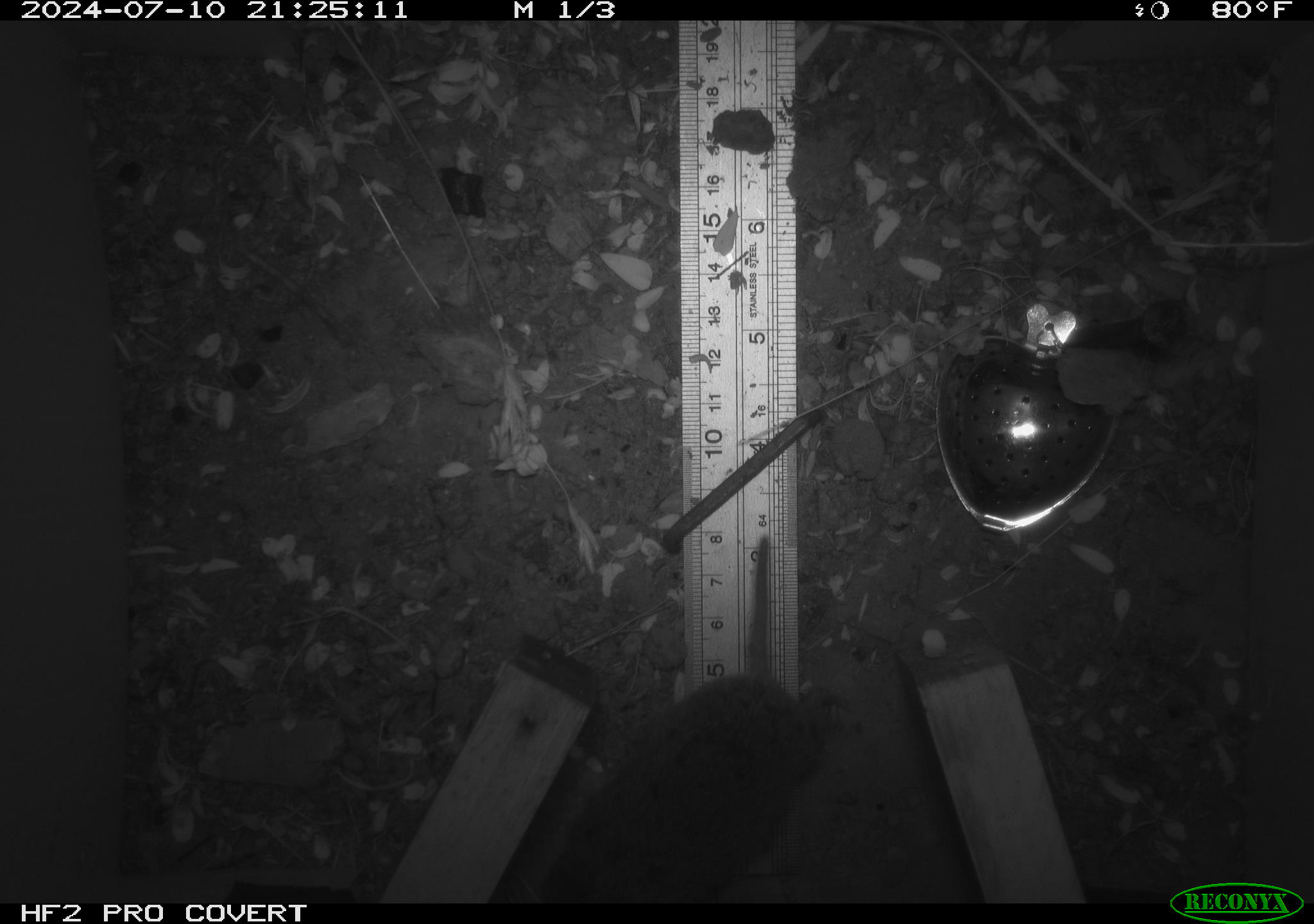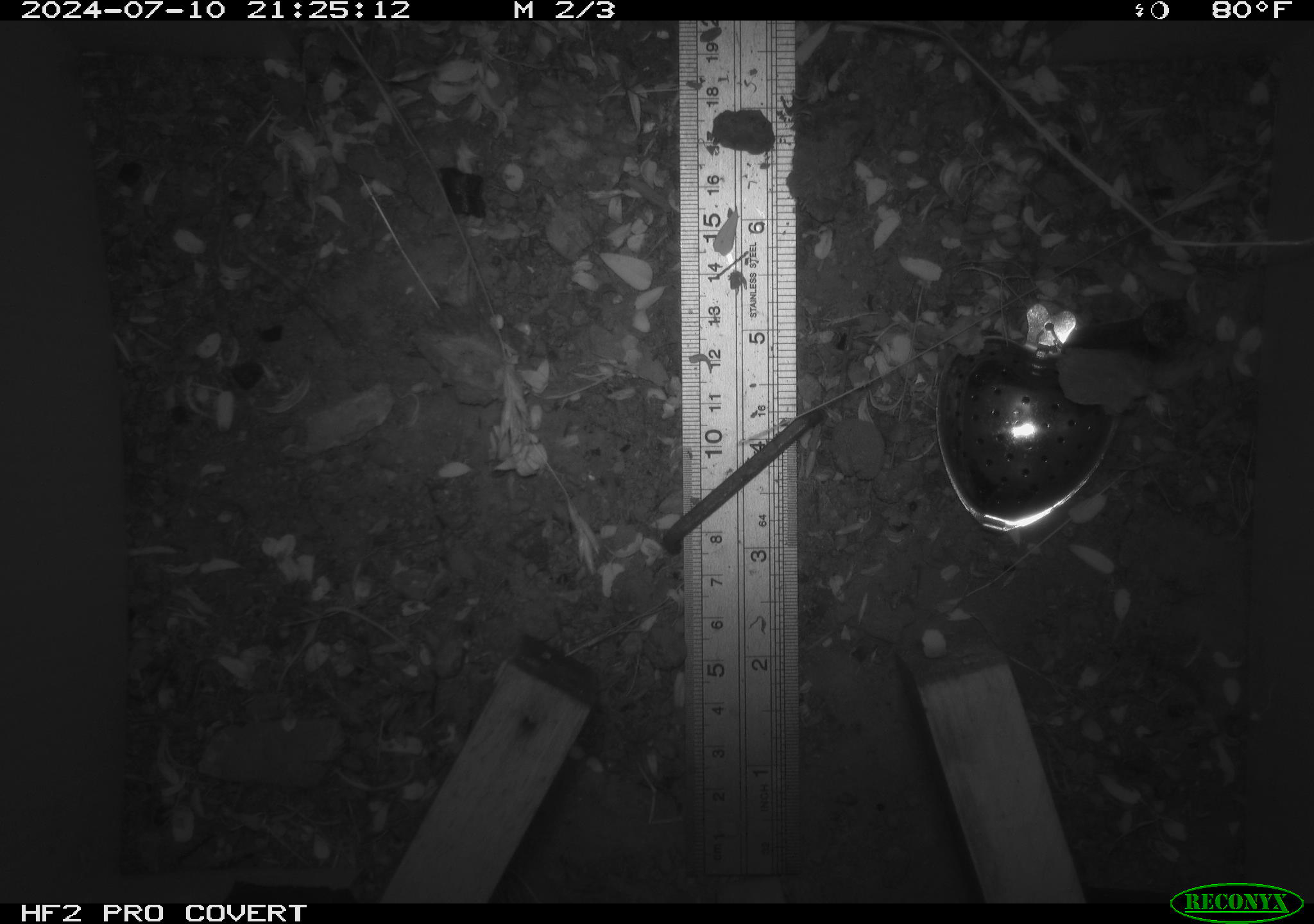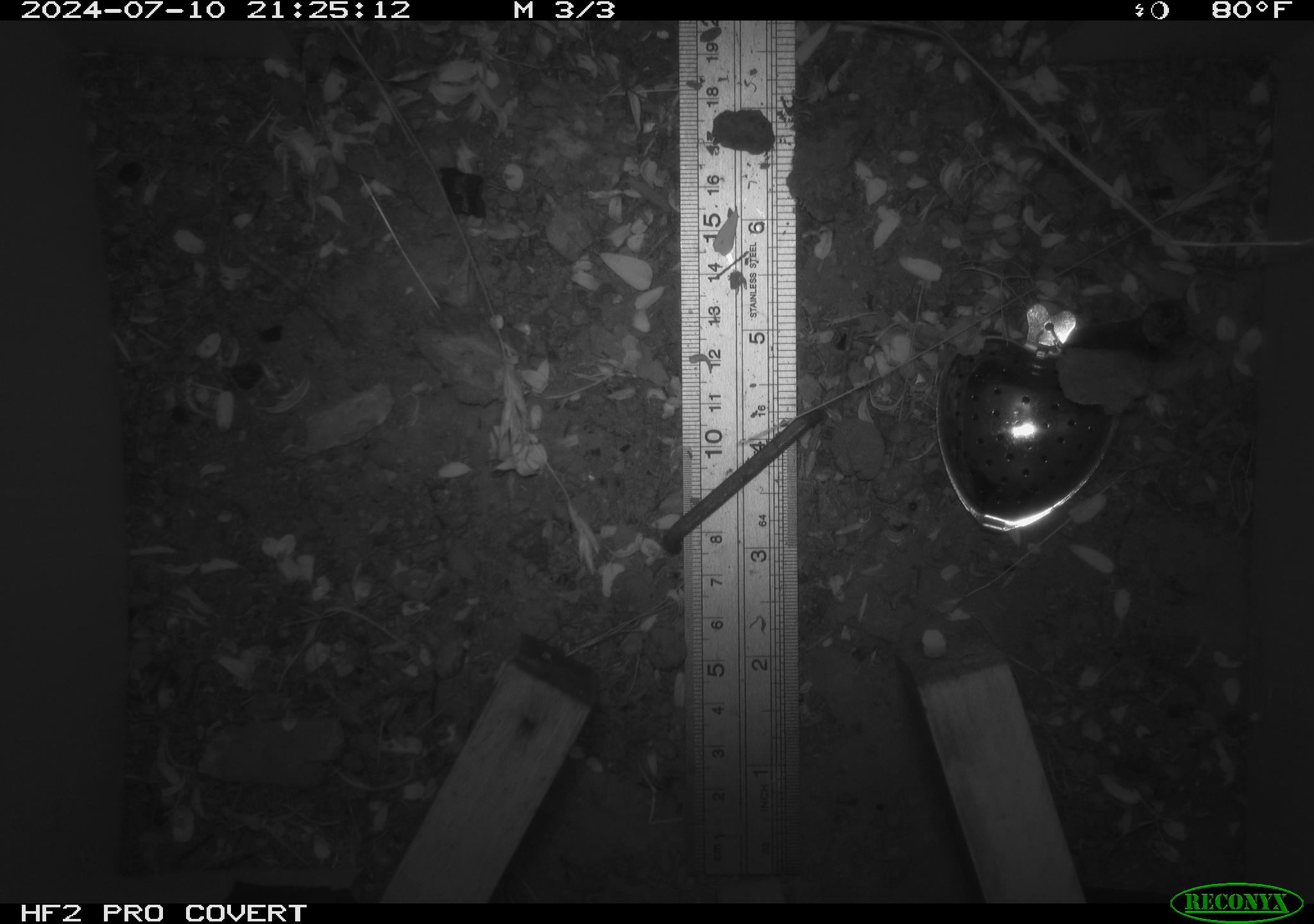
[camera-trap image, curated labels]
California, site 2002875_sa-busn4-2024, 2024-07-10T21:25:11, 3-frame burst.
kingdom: Animalia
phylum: Chordata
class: Mammalia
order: Rodentia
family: Cricetidae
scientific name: Arvicolinae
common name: voles, lemmings, and muskrats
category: arvicolinae subfamily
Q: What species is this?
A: Arvicolinae subfamily (voles, lemmings, and muskrats) (Arvicolinae).